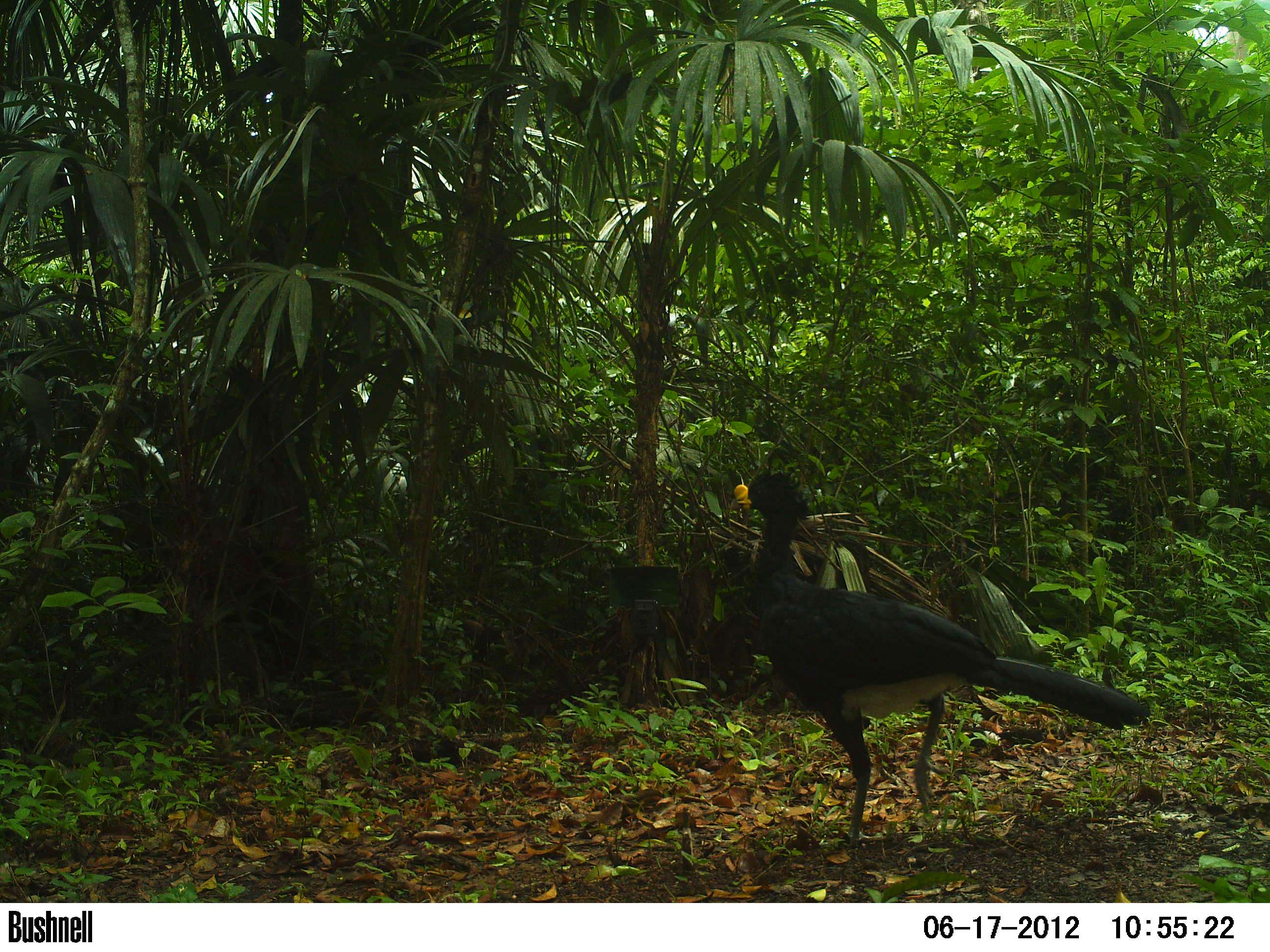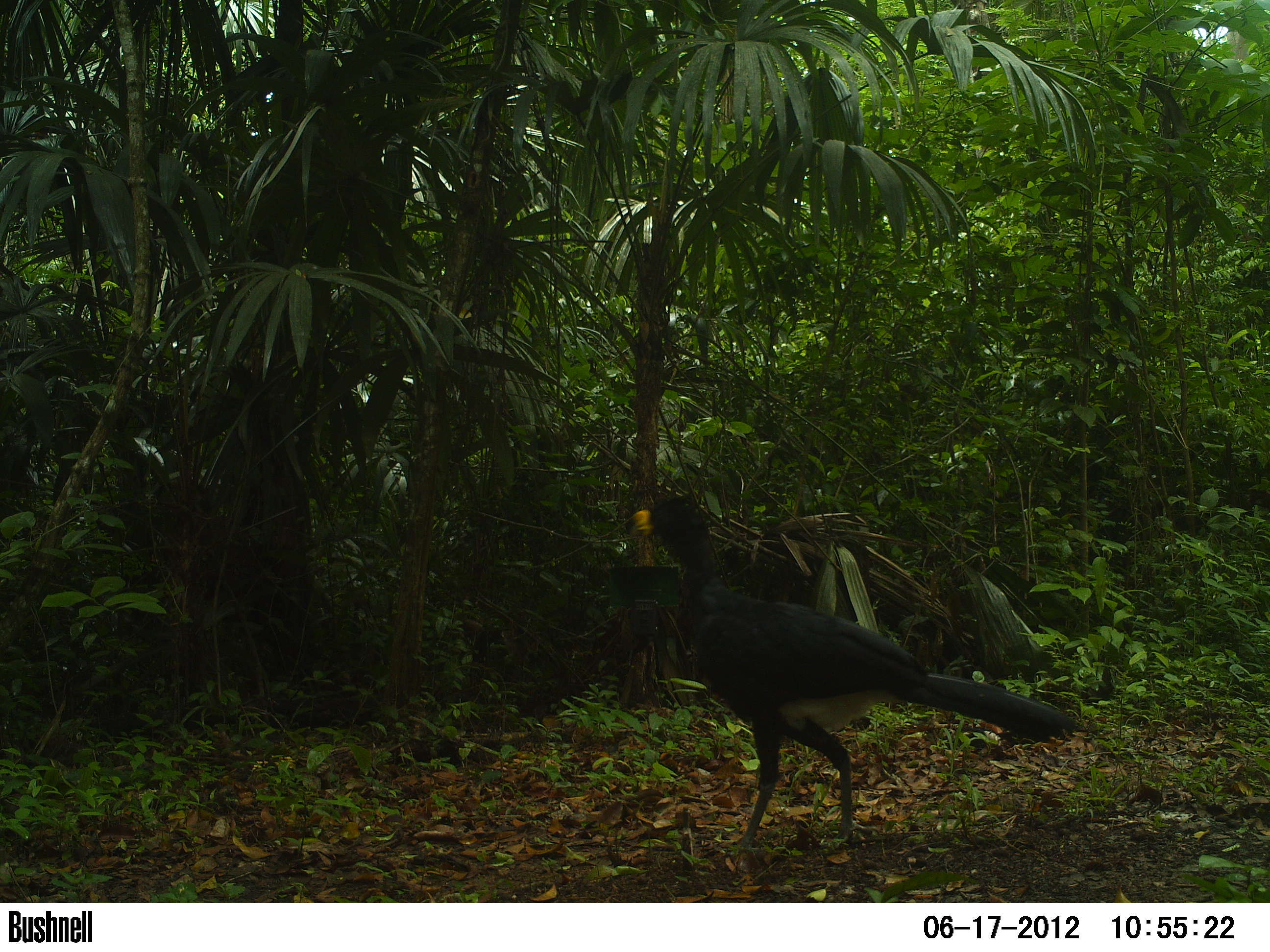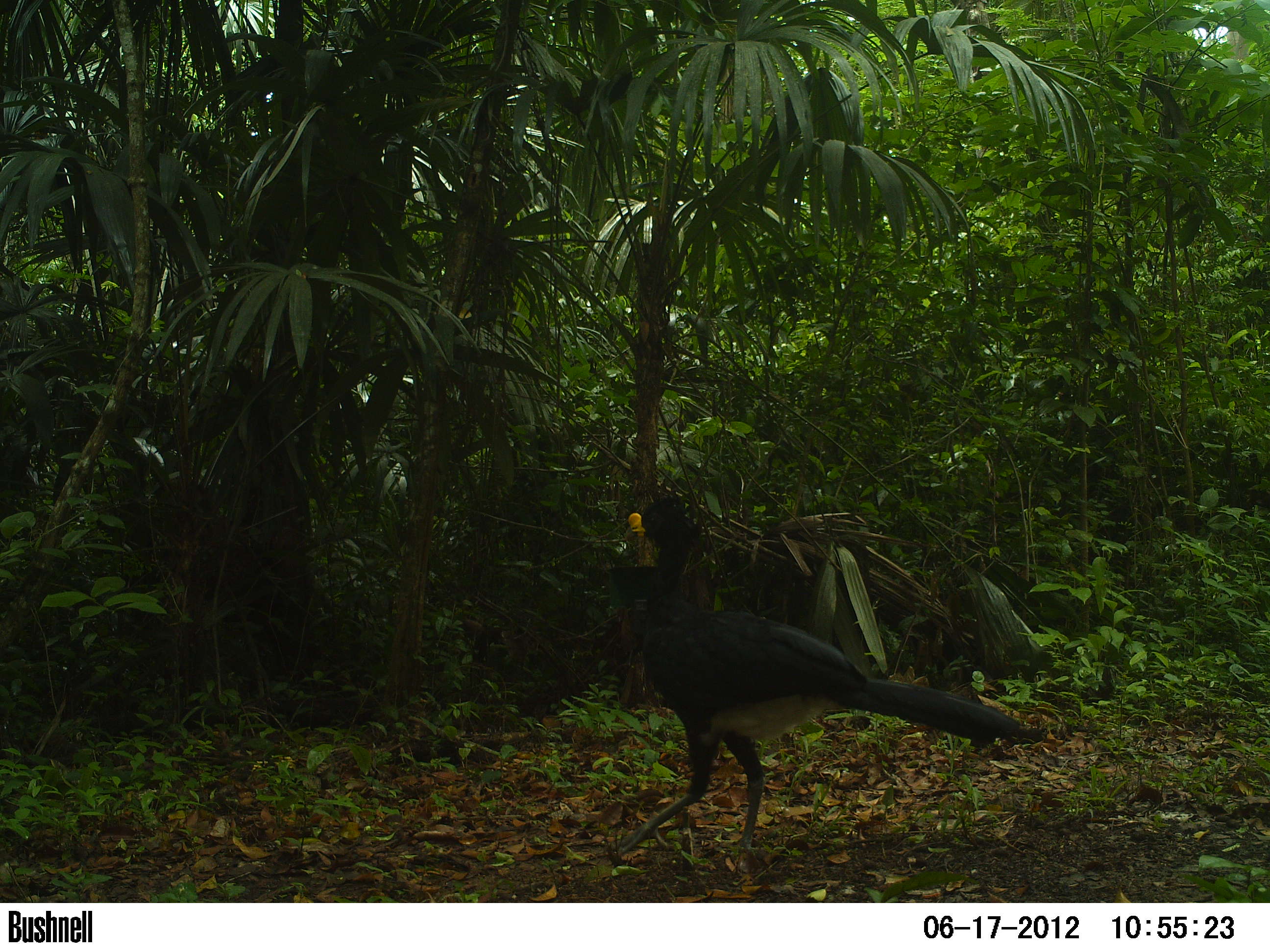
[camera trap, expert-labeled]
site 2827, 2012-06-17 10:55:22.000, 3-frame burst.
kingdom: Animalia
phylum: Chordata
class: Aves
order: Galliformes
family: Cracidae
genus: Crax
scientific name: Crax rubra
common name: great curassow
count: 1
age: adult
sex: male